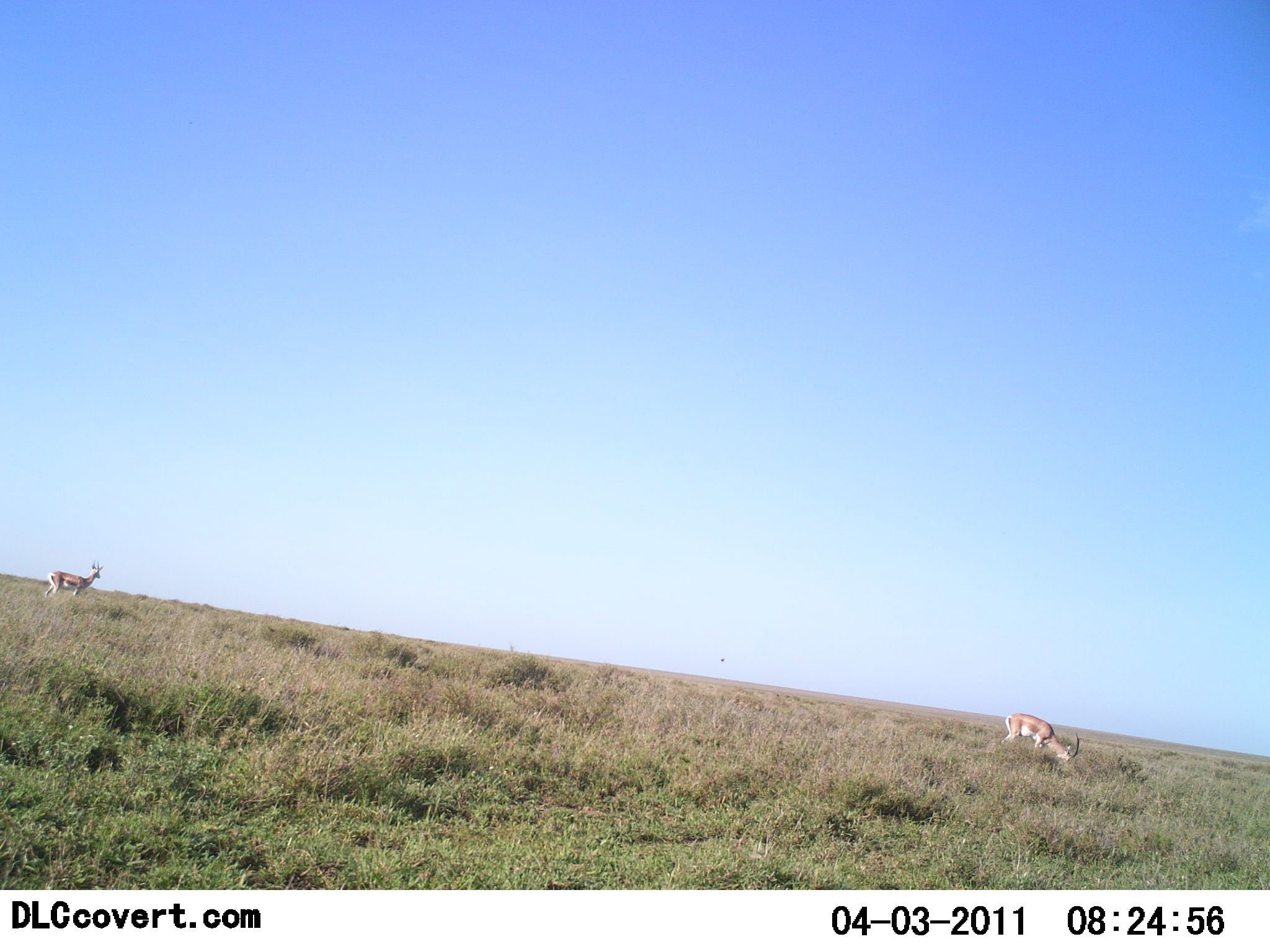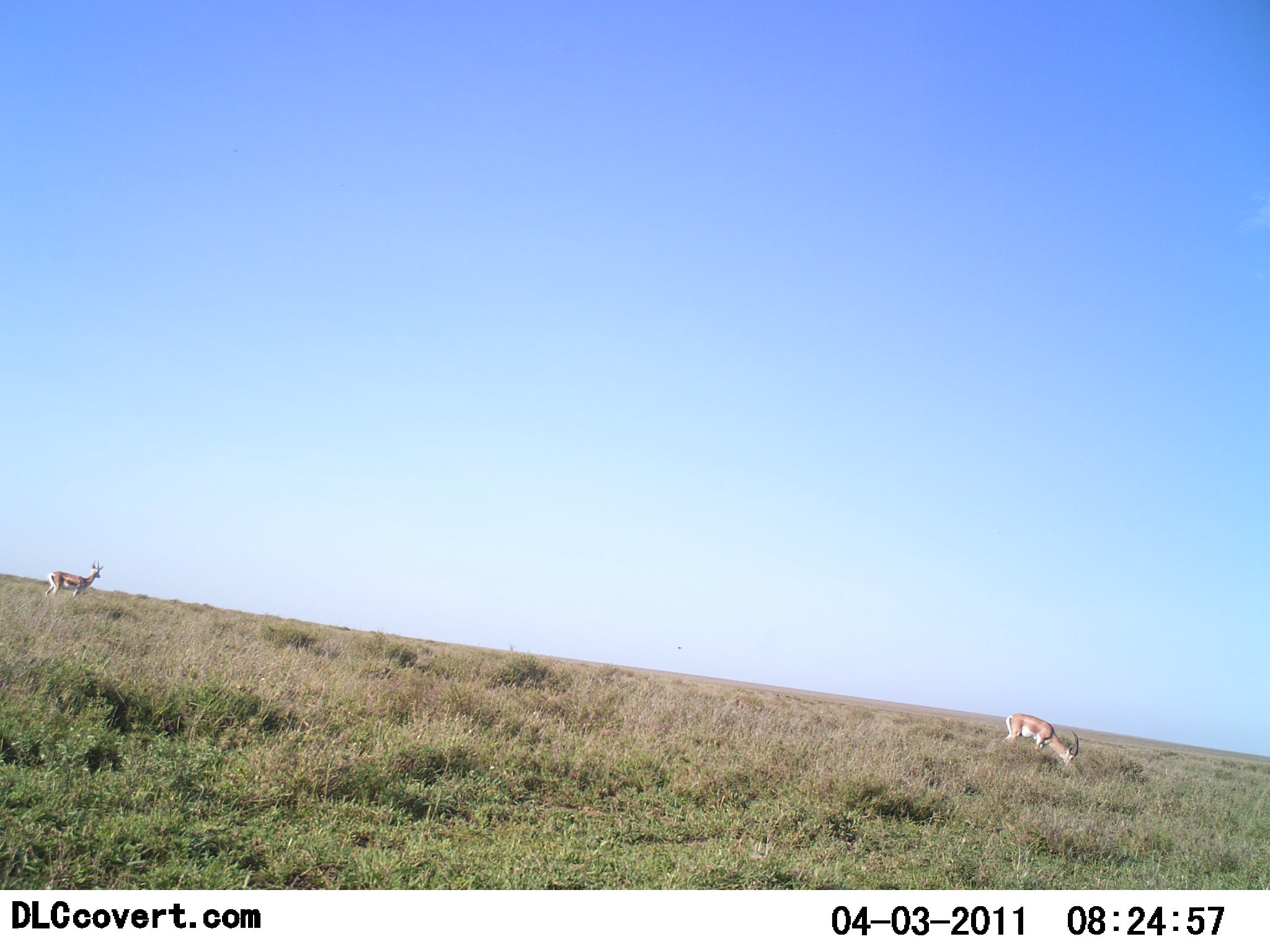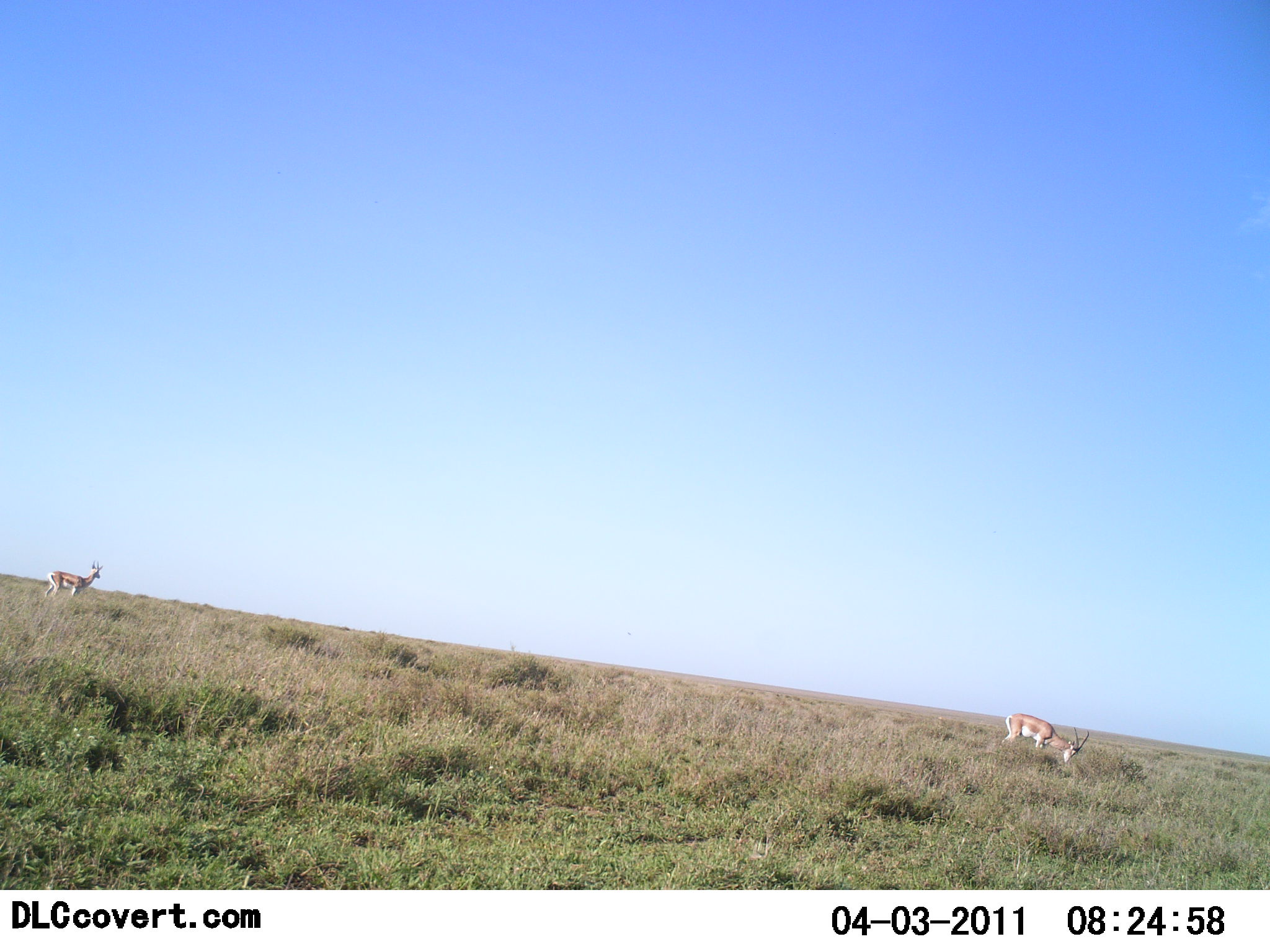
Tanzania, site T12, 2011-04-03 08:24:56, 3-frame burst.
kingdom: Animalia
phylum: Chordata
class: Mammalia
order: Artiodactyla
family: Bovidae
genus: Nanger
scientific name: Nanger granti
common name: grant's gazelle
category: gazellegrants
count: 2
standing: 36%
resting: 0%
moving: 18%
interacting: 0%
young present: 0%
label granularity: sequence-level